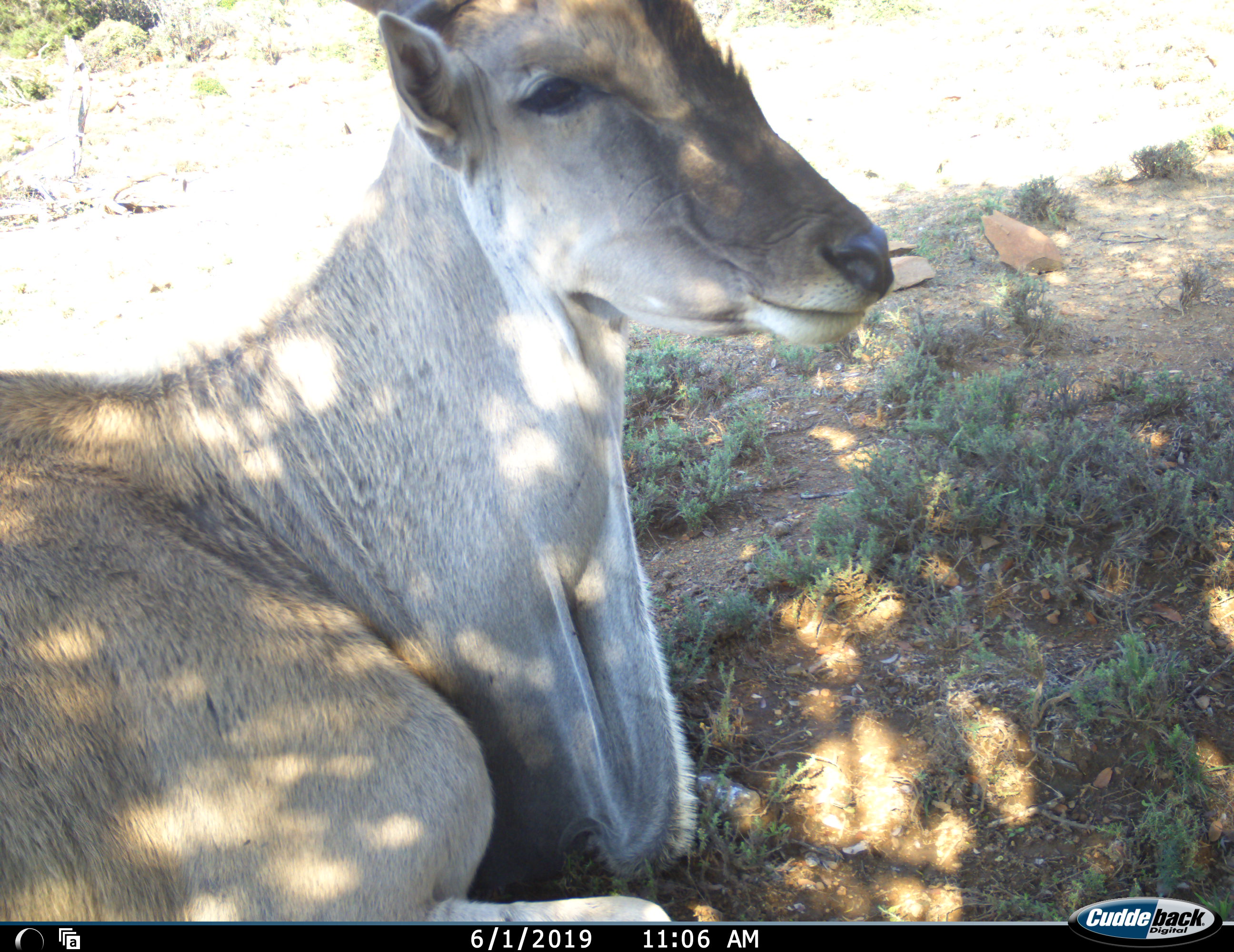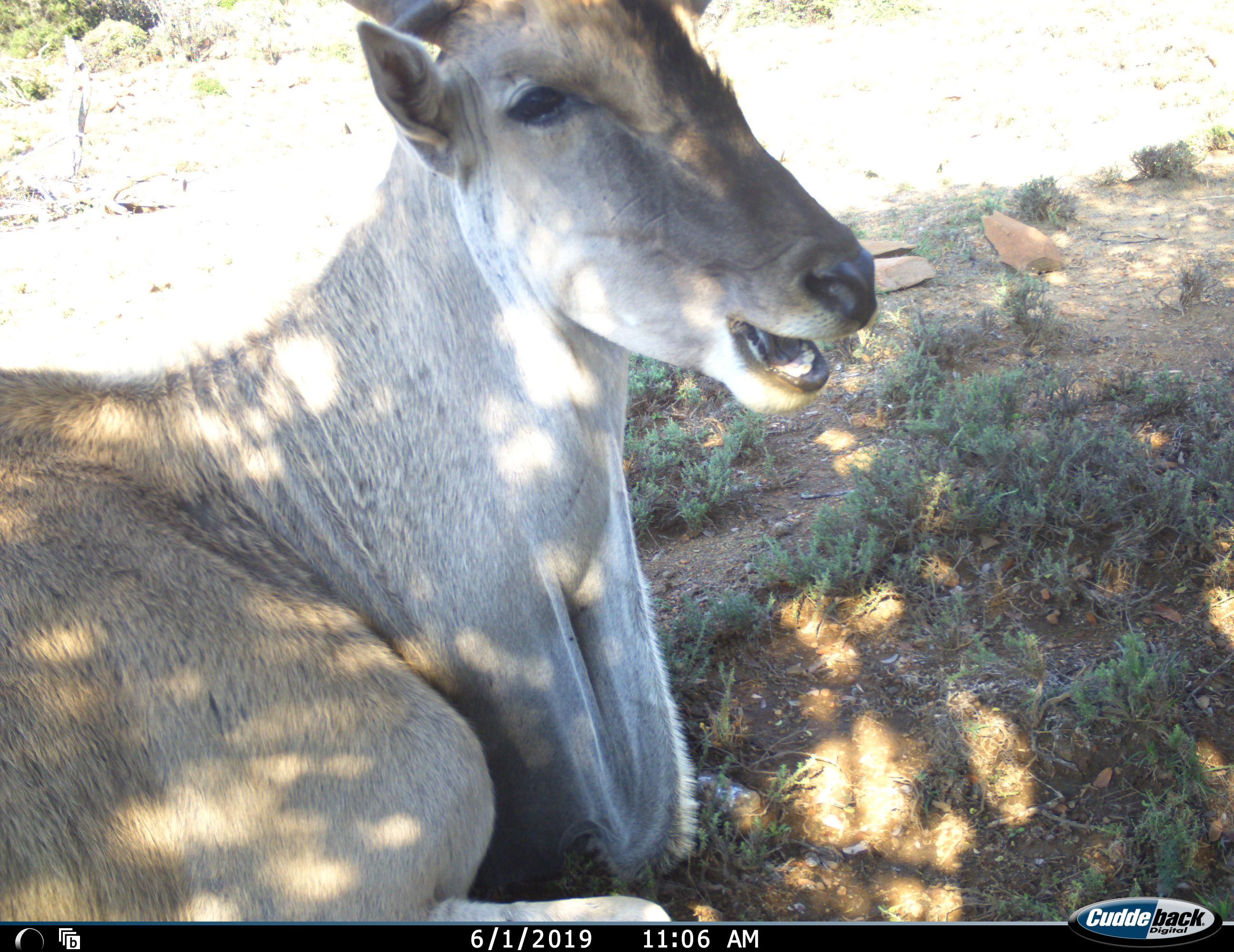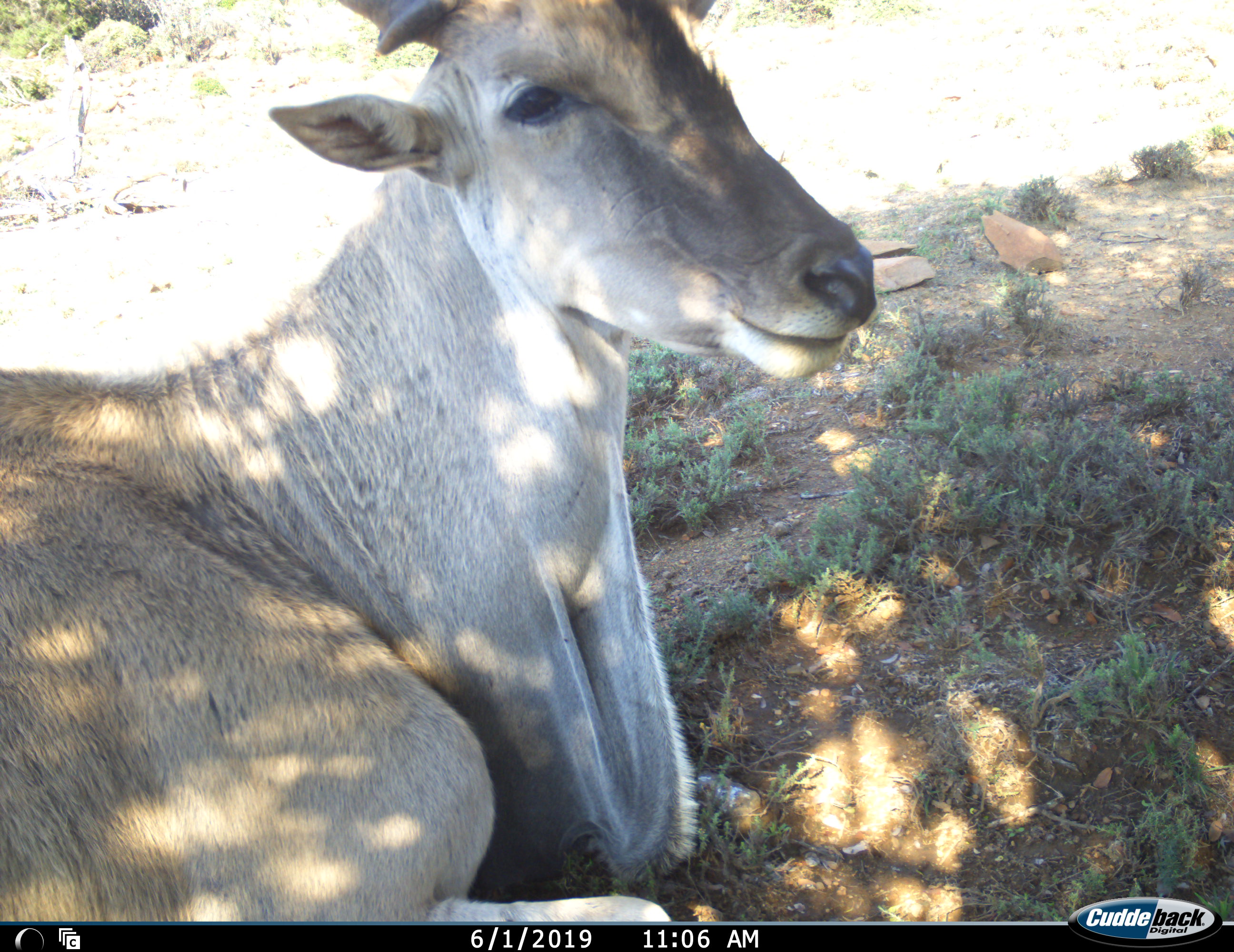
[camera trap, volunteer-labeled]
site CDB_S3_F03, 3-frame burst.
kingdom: Animalia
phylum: Chordata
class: Mammalia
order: Artiodactyla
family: Bovidae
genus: Tragelaphus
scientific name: Tragelaphus oryx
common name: eland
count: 1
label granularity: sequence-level